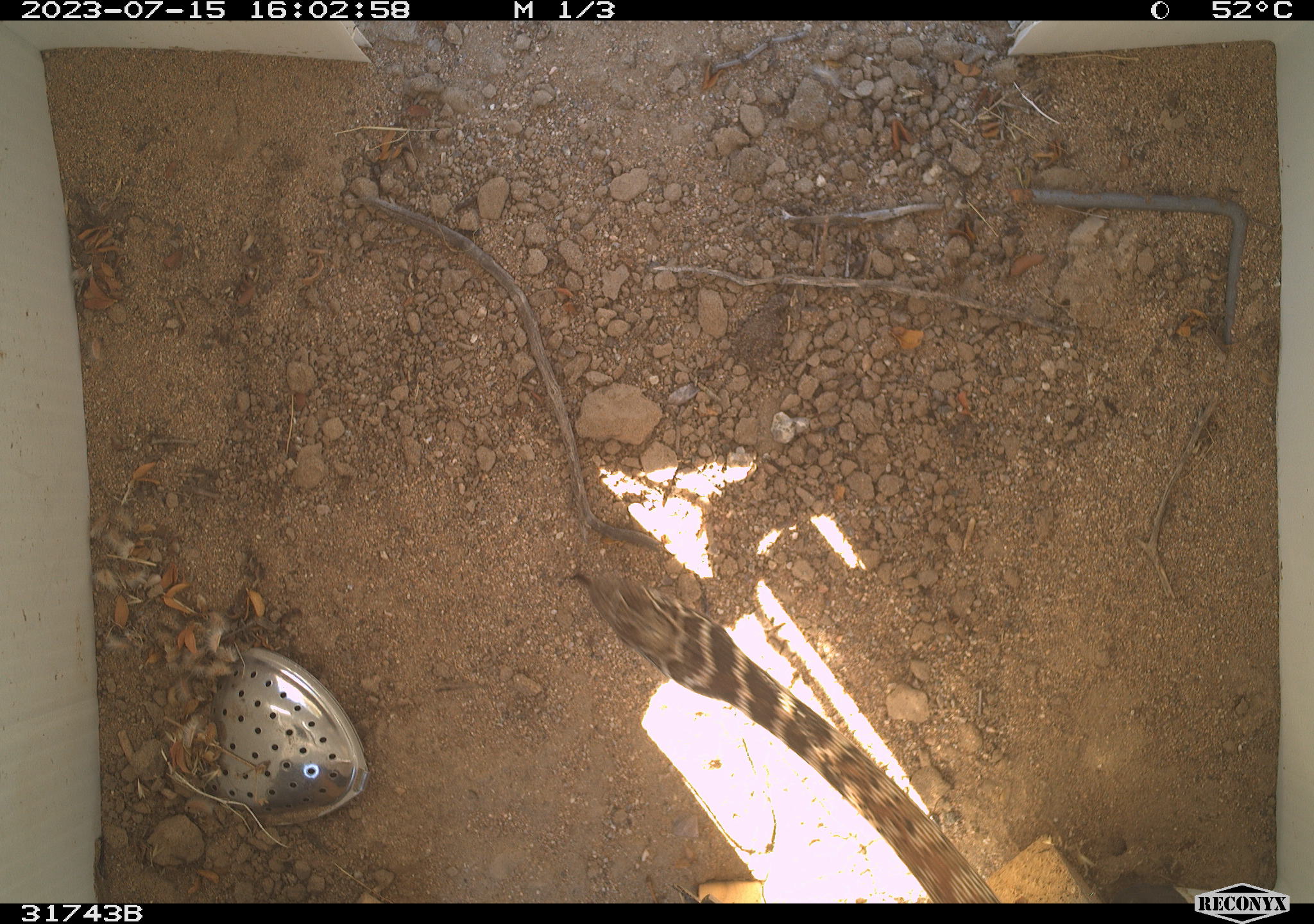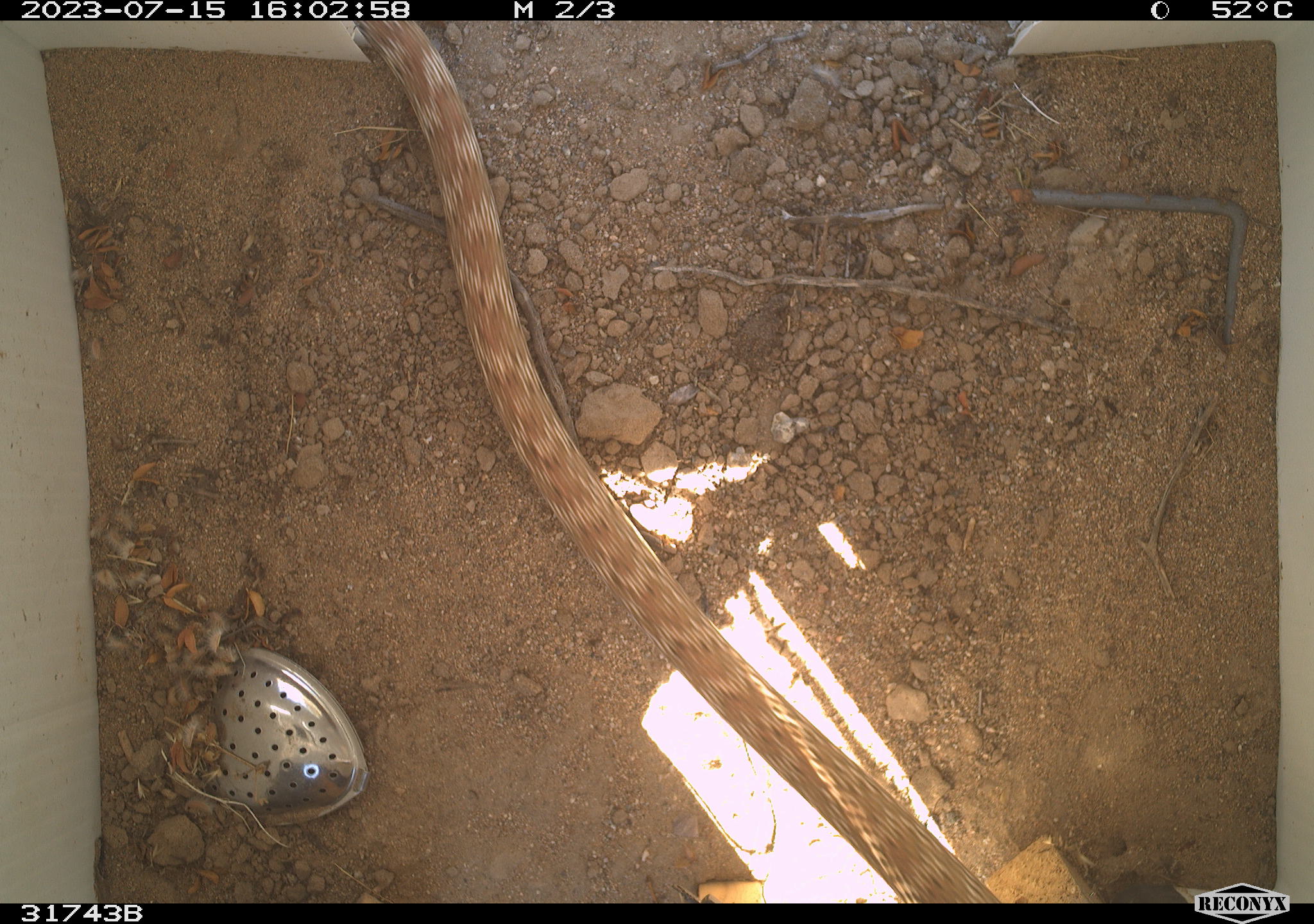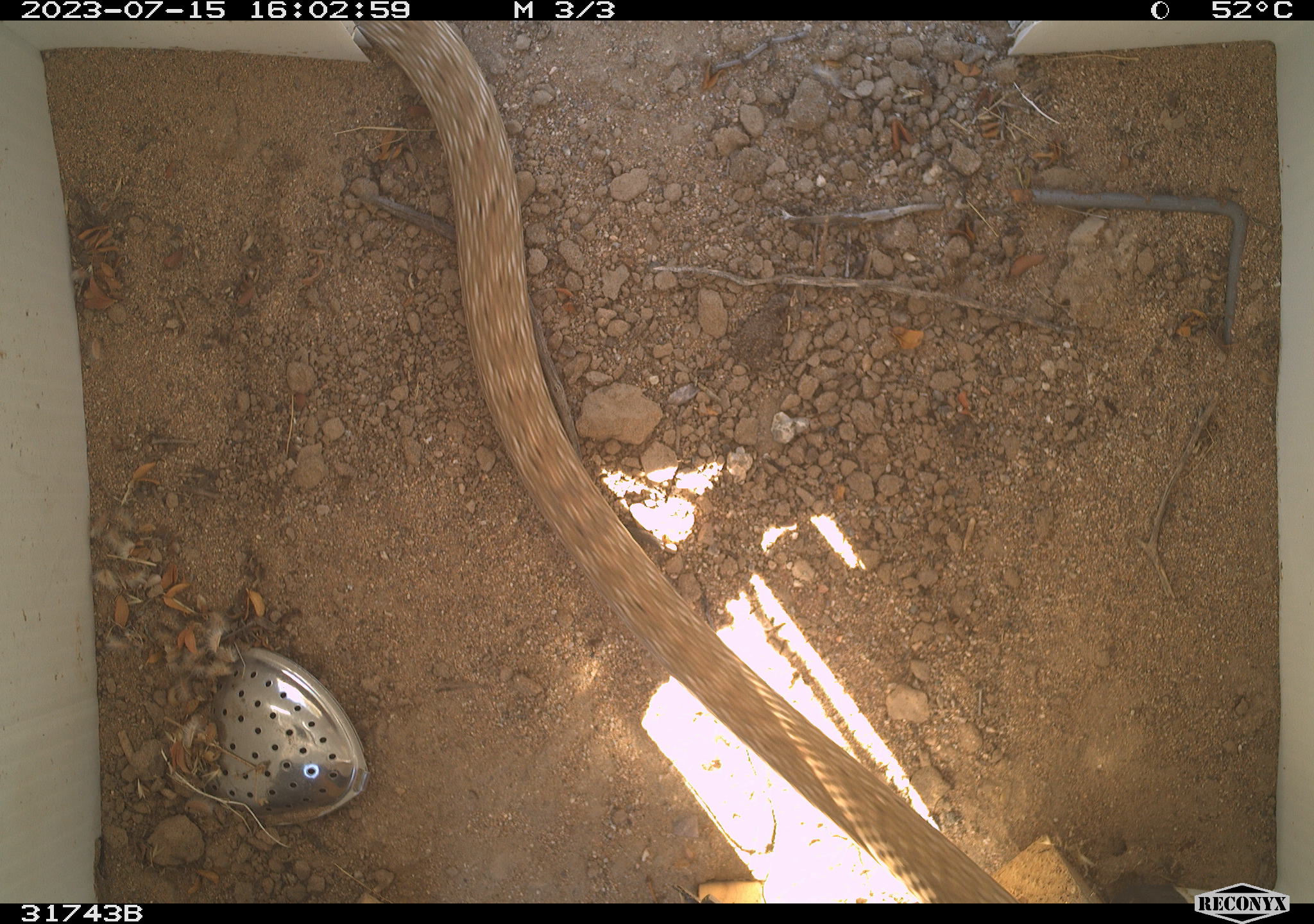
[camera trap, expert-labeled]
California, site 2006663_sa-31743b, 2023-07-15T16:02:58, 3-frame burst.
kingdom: Animalia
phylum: Chordata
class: Reptilia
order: Squamata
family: Colubridae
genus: Masticophis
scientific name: Masticophis flagellum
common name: coachwhip